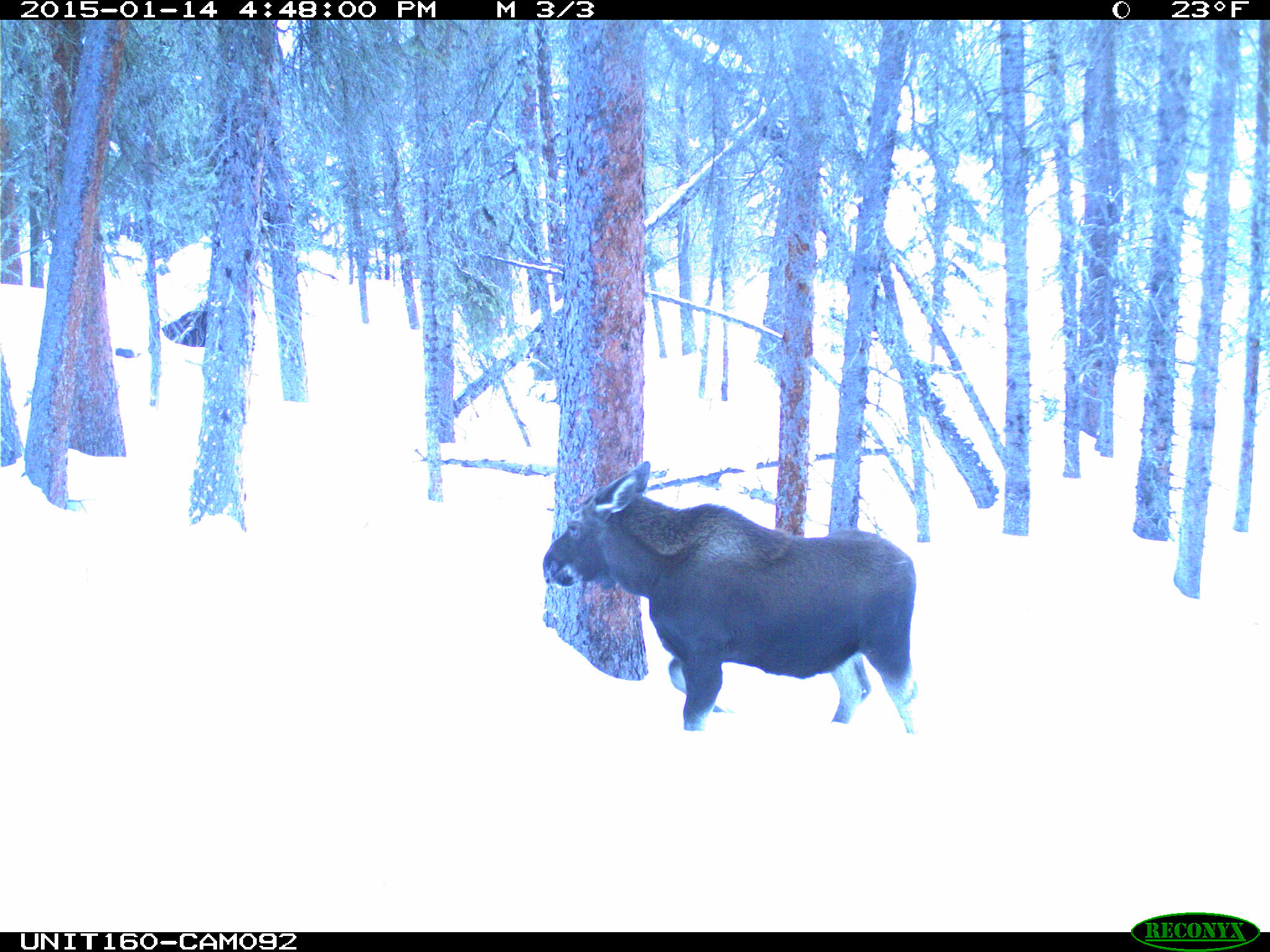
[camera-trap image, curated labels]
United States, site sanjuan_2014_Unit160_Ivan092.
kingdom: Animalia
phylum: Chordata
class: Mammalia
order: Artiodactyla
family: Cervidae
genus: Alces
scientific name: Alces alces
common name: moose